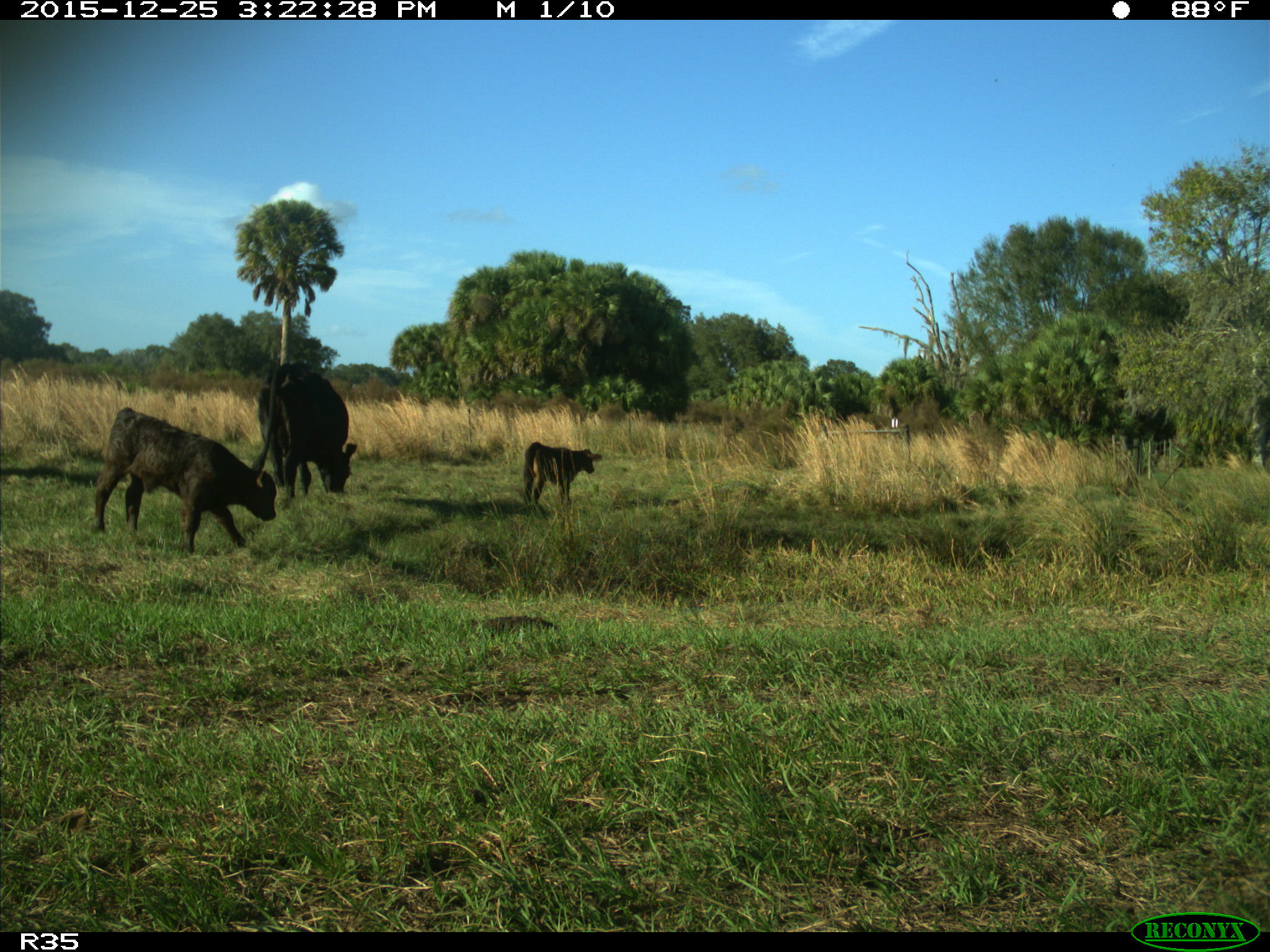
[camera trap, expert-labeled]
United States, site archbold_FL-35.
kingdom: Animalia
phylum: Chordata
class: Mammalia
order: Artiodactyla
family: Bovidae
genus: Bos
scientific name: Bos taurus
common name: domestic cow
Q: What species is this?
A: Bos taurus (domestic cow).